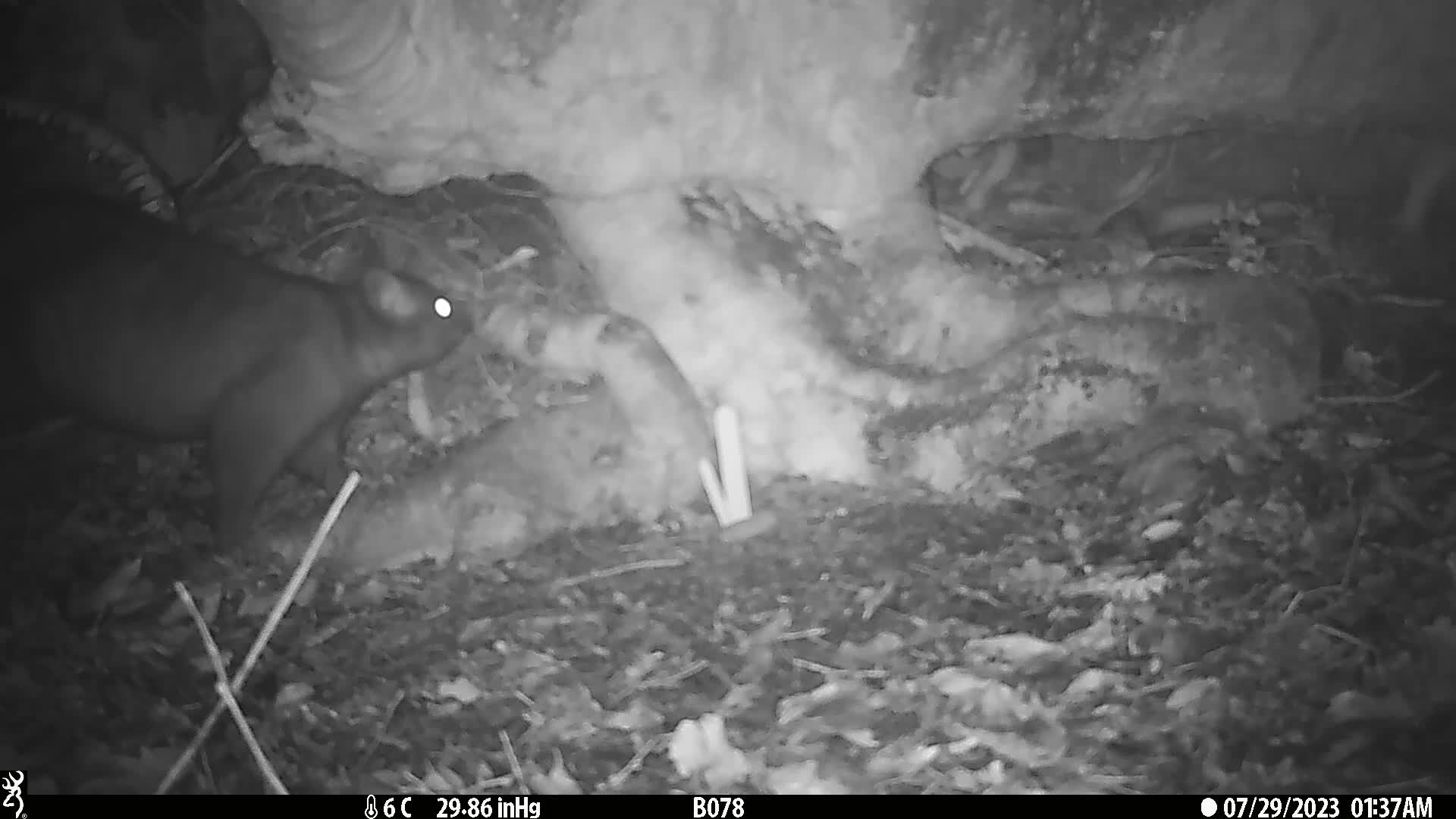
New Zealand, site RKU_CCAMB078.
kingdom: Animalia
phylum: Chordata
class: Mammalia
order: Diprotodontia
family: Phalangeridae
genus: Trichosurus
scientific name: Trichosurus vulpecula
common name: common brushtail possum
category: possum